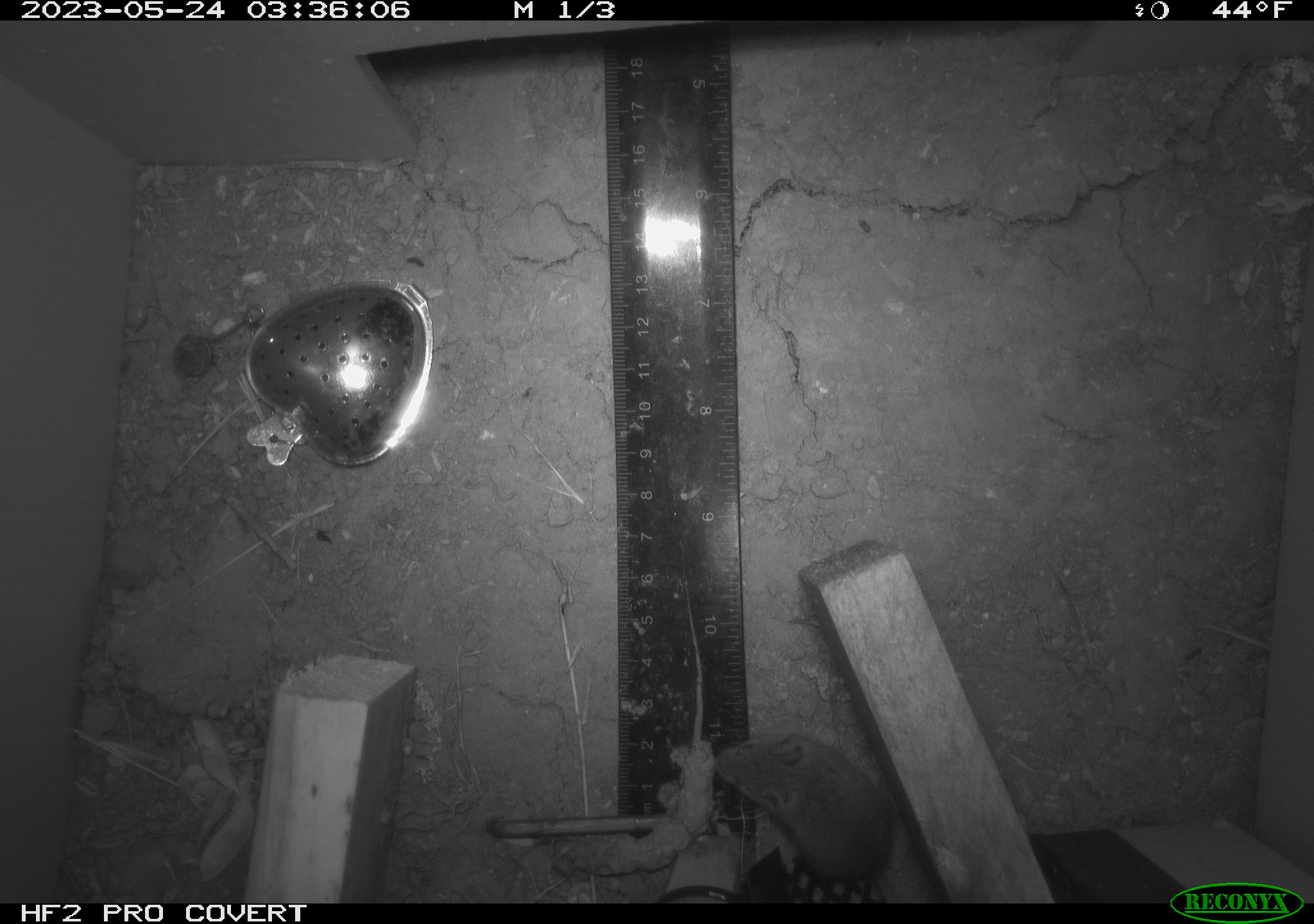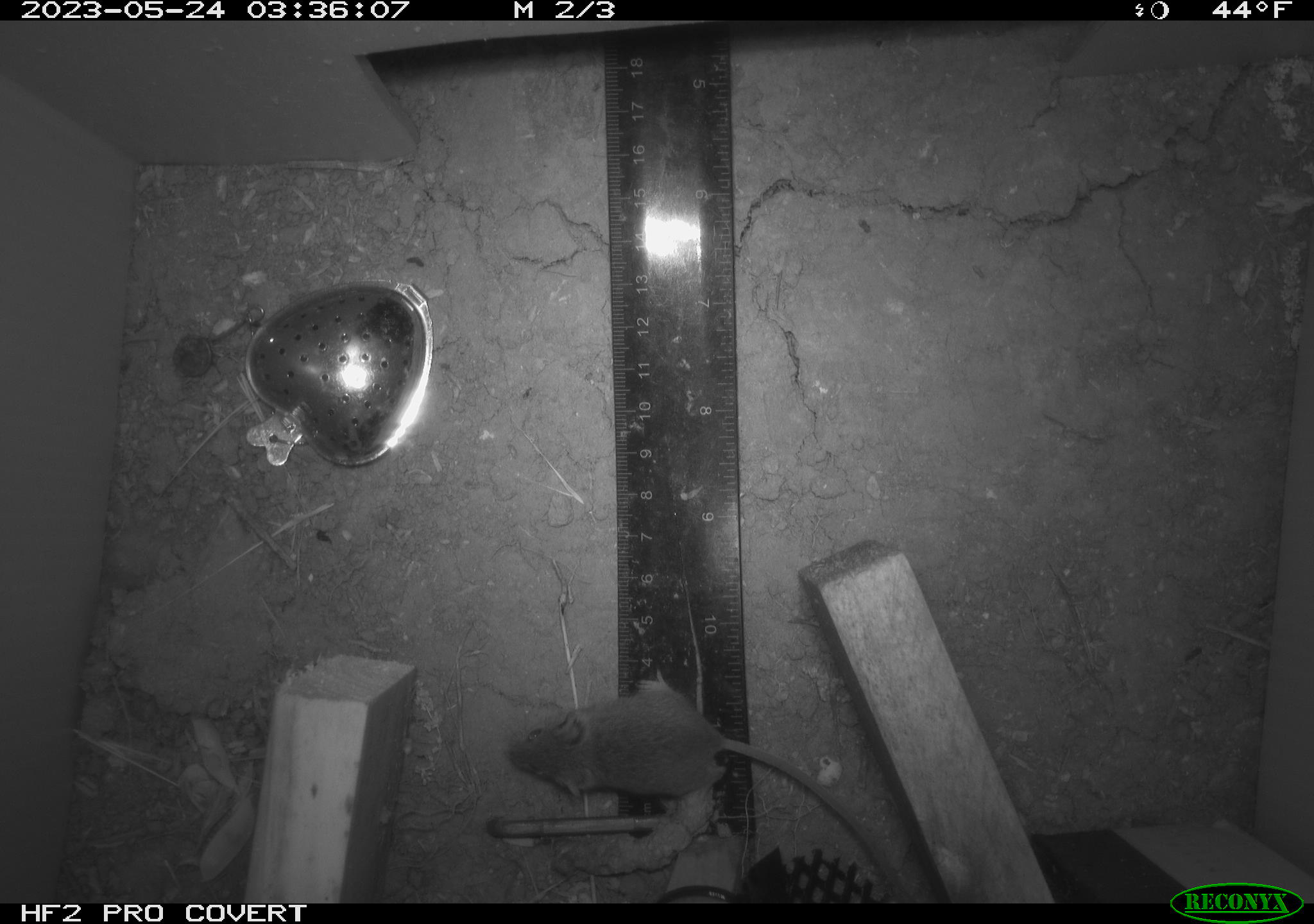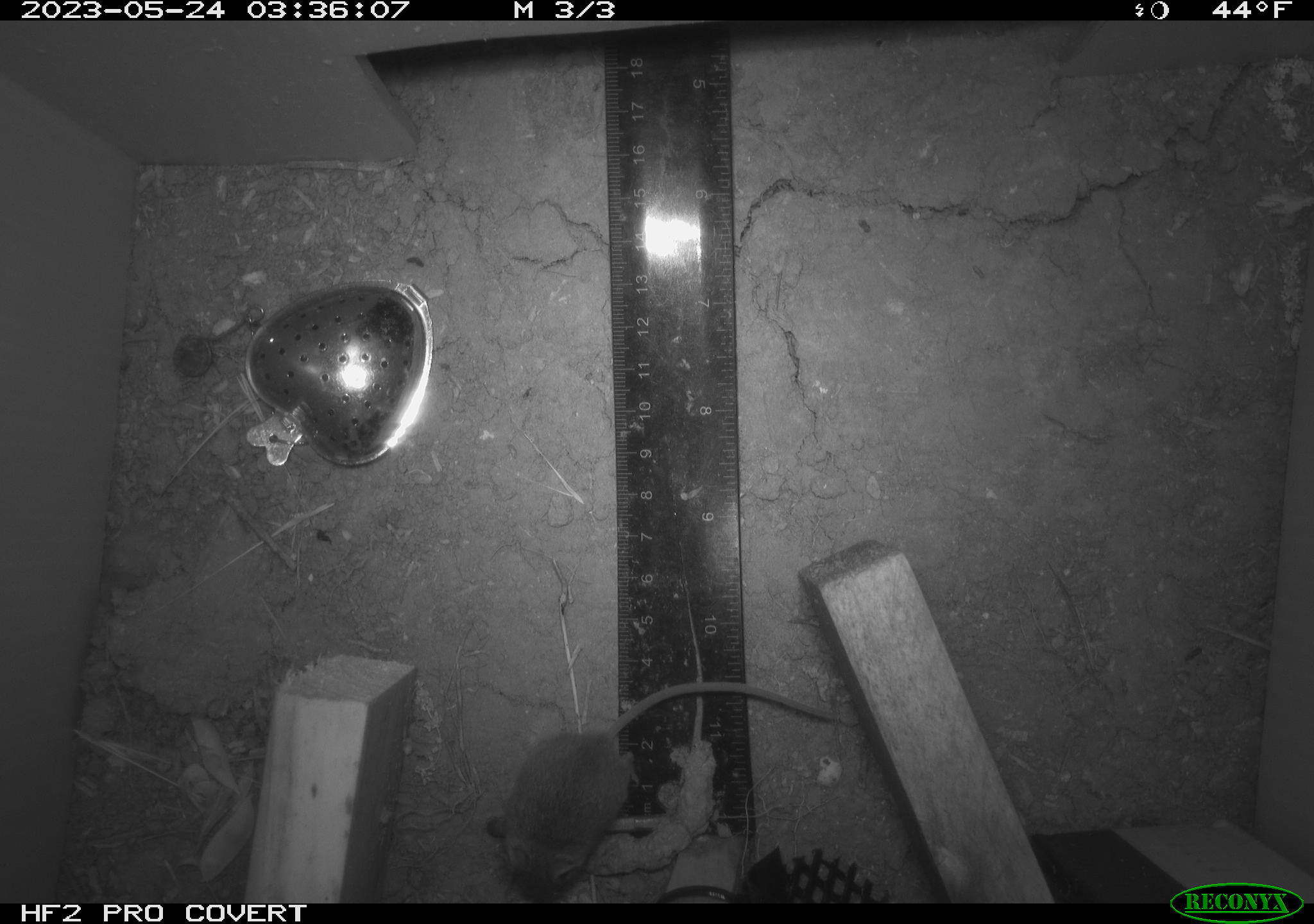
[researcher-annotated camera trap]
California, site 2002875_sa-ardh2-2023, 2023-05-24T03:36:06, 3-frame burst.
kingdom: Animalia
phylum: Chordata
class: Mammalia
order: Rodentia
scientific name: Rodentia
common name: mouse species